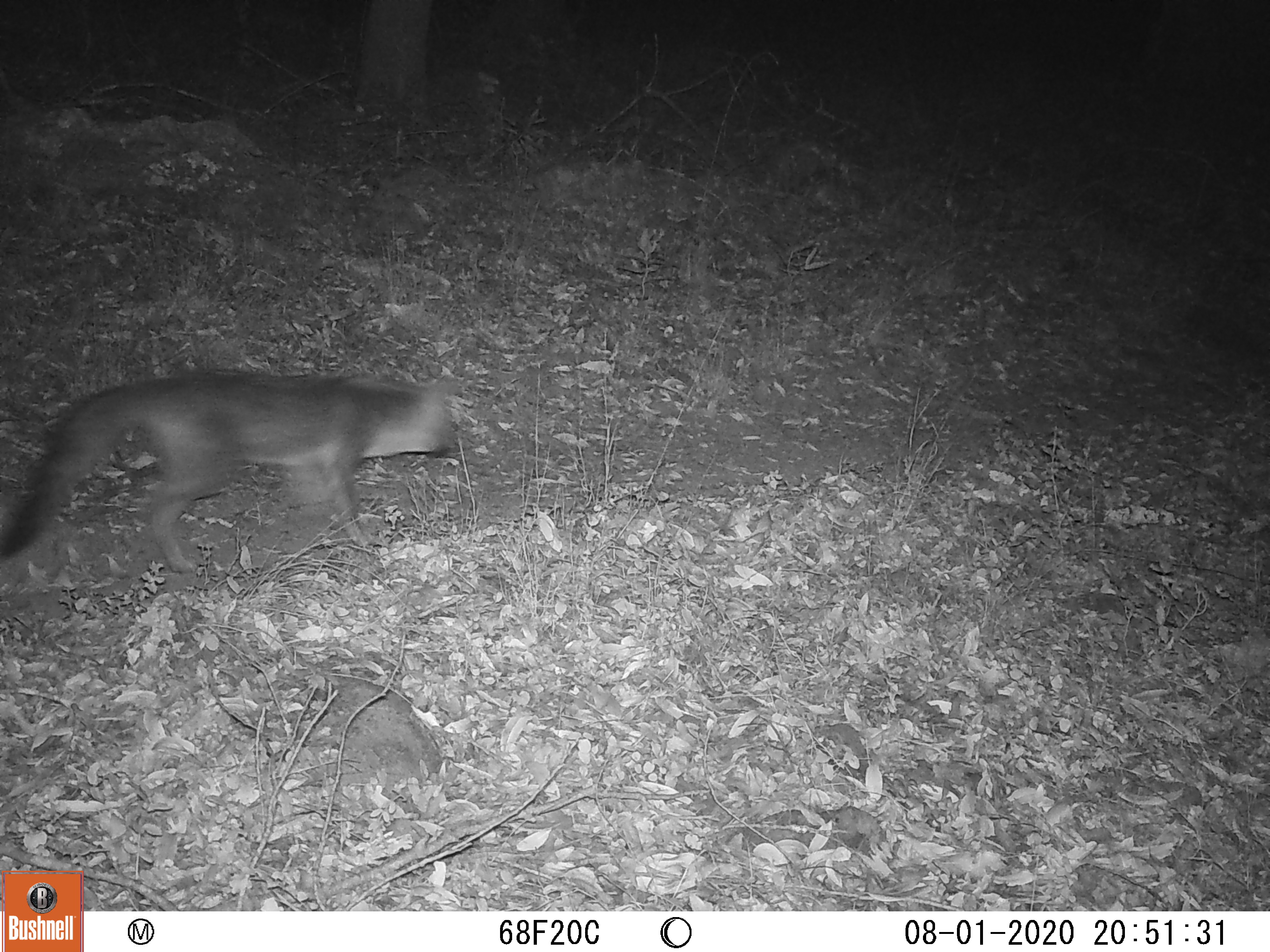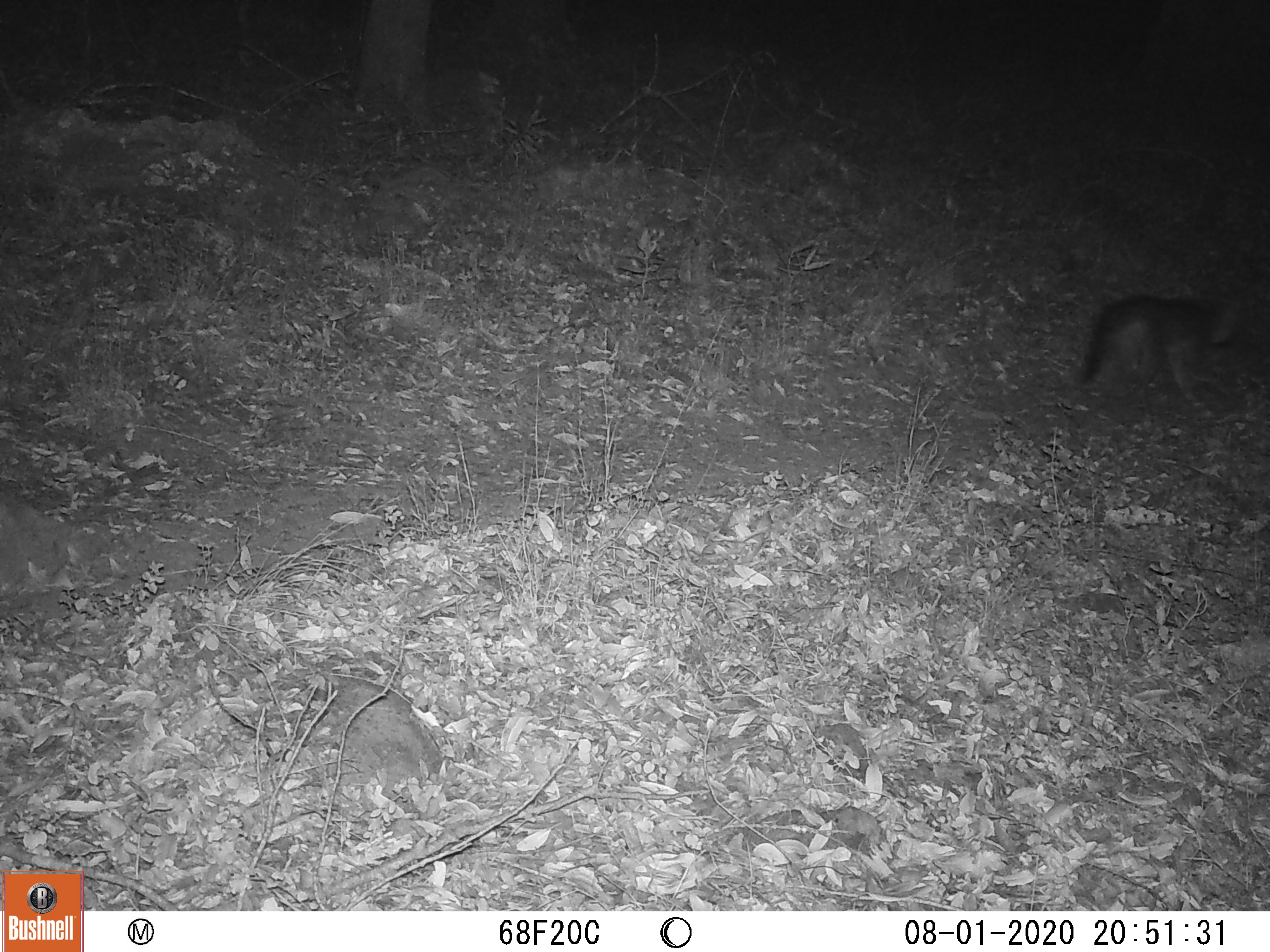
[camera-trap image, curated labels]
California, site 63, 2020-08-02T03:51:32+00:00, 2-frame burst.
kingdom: Animalia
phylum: Chordata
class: Mammalia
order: Carnivora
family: Canidae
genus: Urocyon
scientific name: Urocyon cinereoargenteus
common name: gray fox